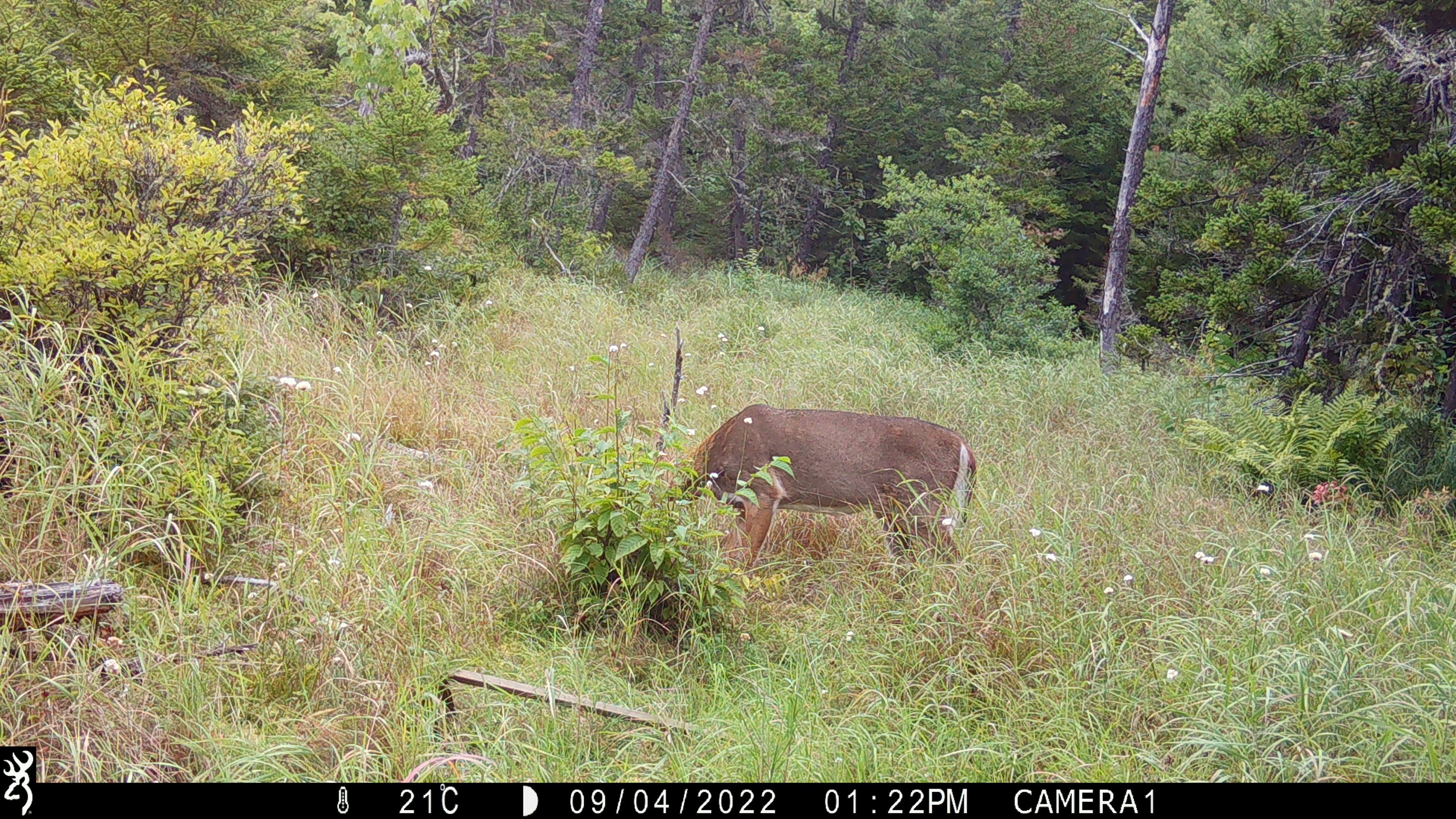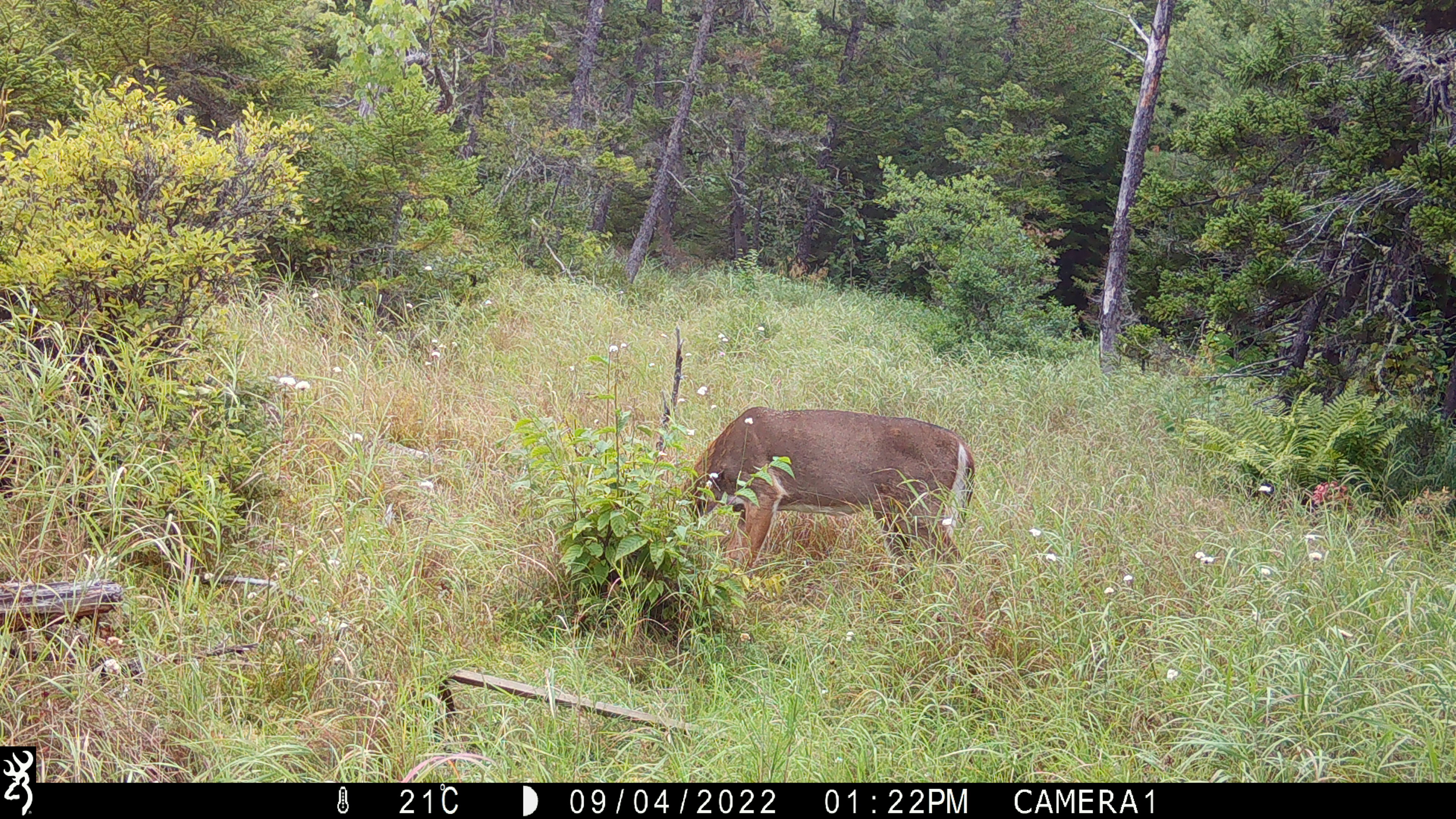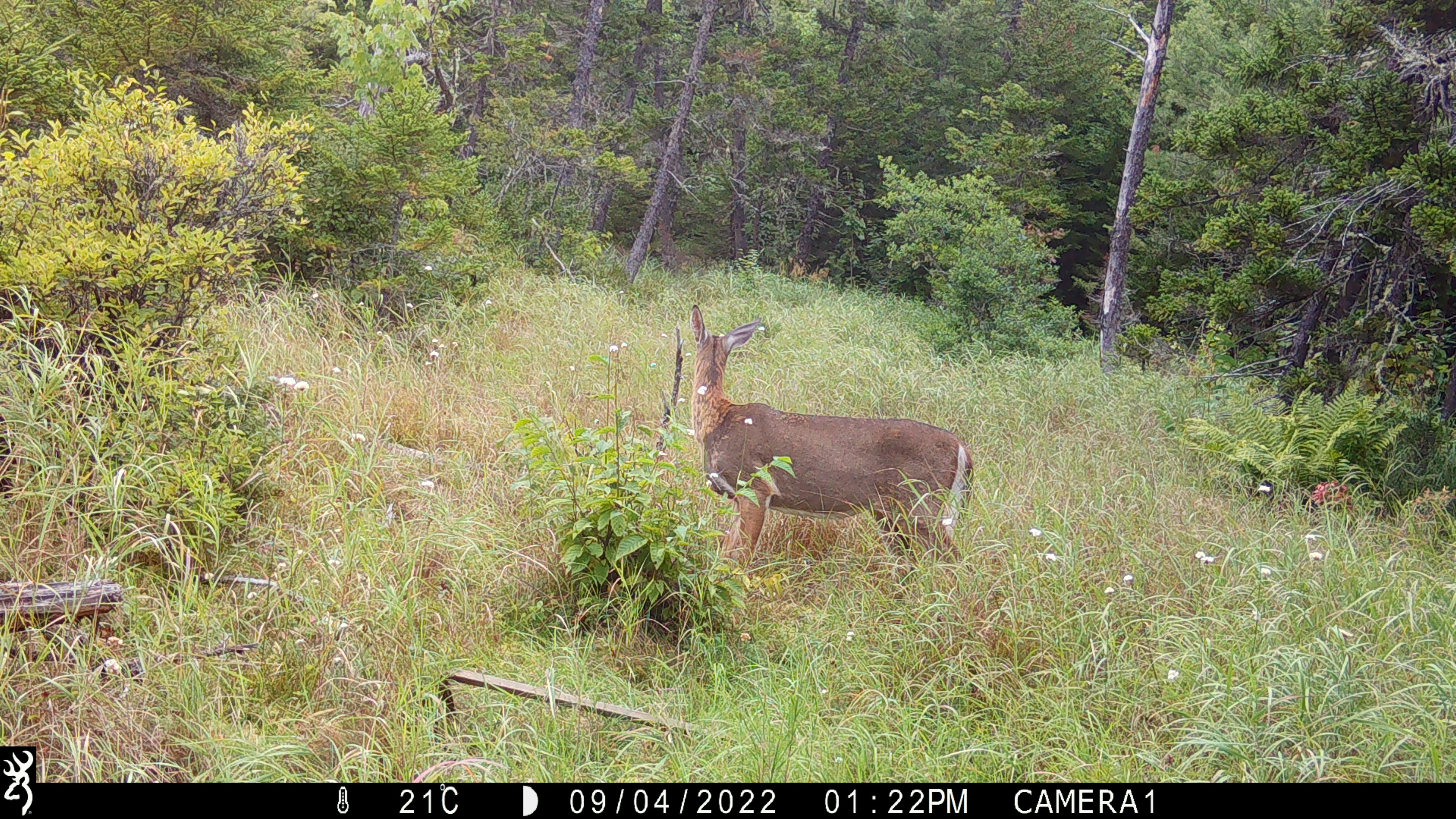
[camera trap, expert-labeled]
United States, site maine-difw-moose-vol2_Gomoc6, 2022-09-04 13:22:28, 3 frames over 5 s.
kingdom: Animalia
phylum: Chordata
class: Mammalia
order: Artiodactyla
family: Cervidae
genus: Odocoileus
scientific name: Odocoileus virginianus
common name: white-tailed deer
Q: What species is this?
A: White-tailed deer (Odocoileus virginianus).